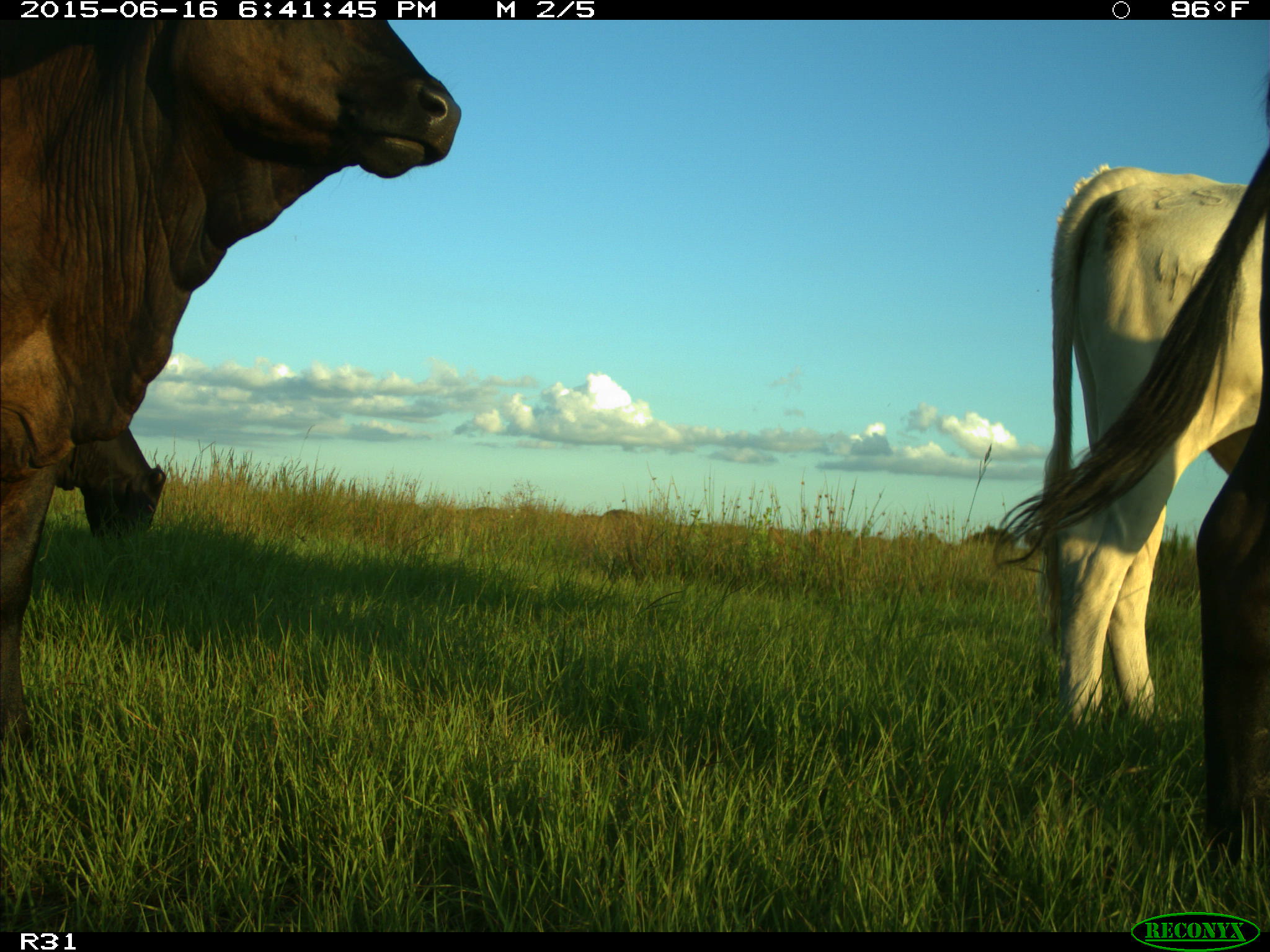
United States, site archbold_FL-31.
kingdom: Animalia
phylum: Chordata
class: Mammalia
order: Artiodactyla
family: Bovidae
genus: Bos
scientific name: Bos taurus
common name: domestic cow